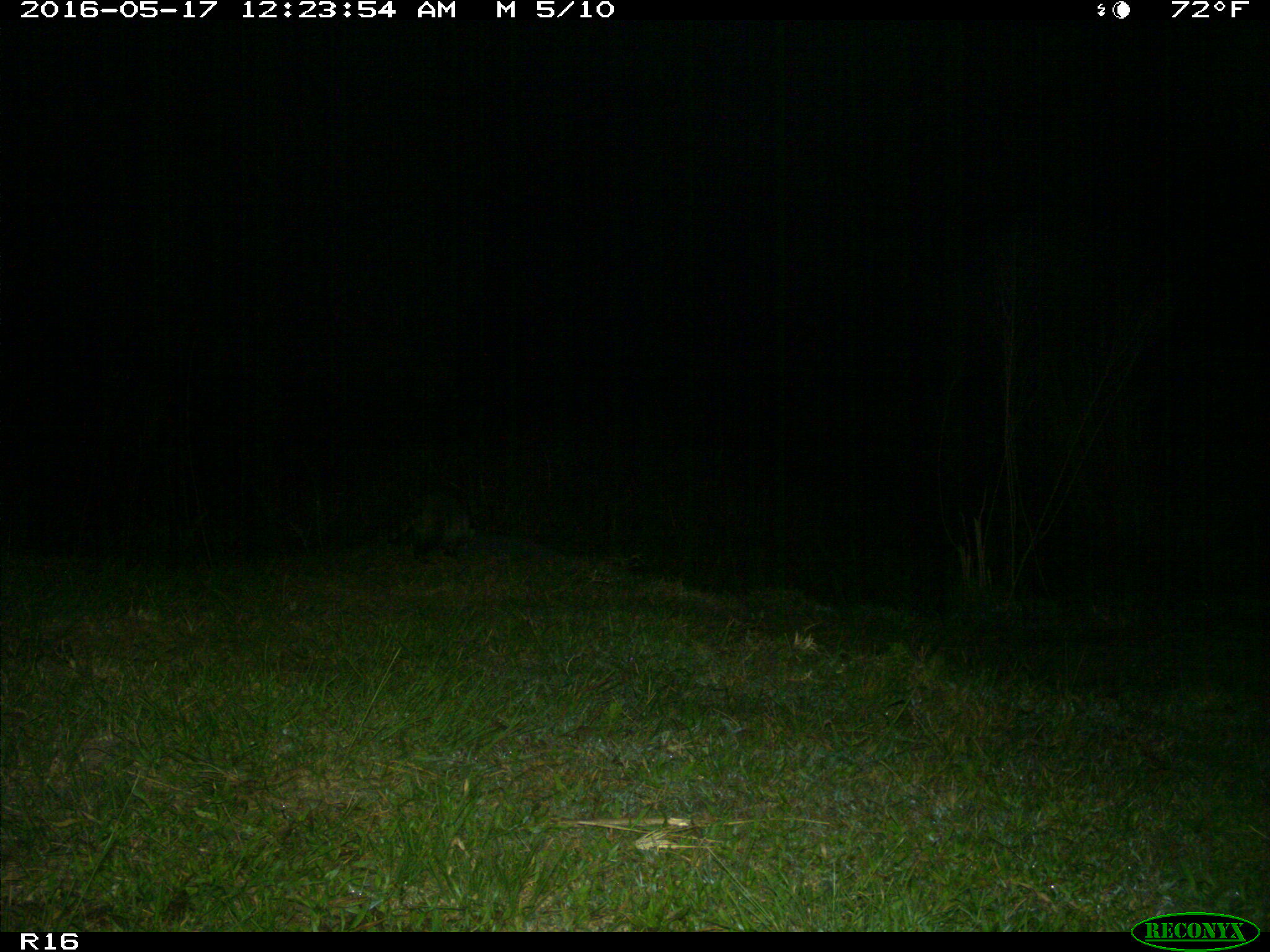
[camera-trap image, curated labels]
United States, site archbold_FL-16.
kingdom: Animalia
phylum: Chordata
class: Mammalia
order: Carnivora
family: Procyonidae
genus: Procyon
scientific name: Procyon lotor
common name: common raccoon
Procyon lotor (common raccoon).